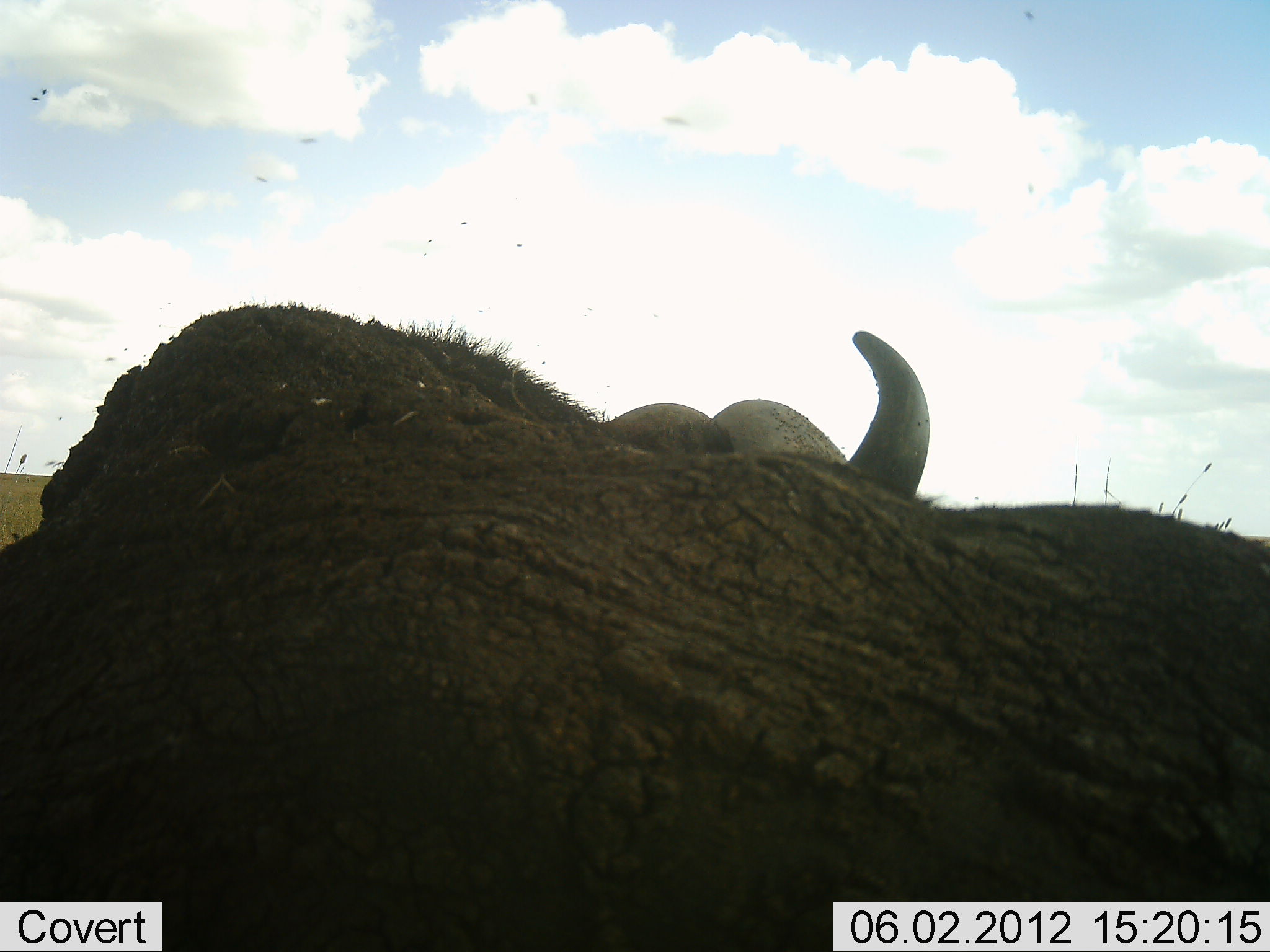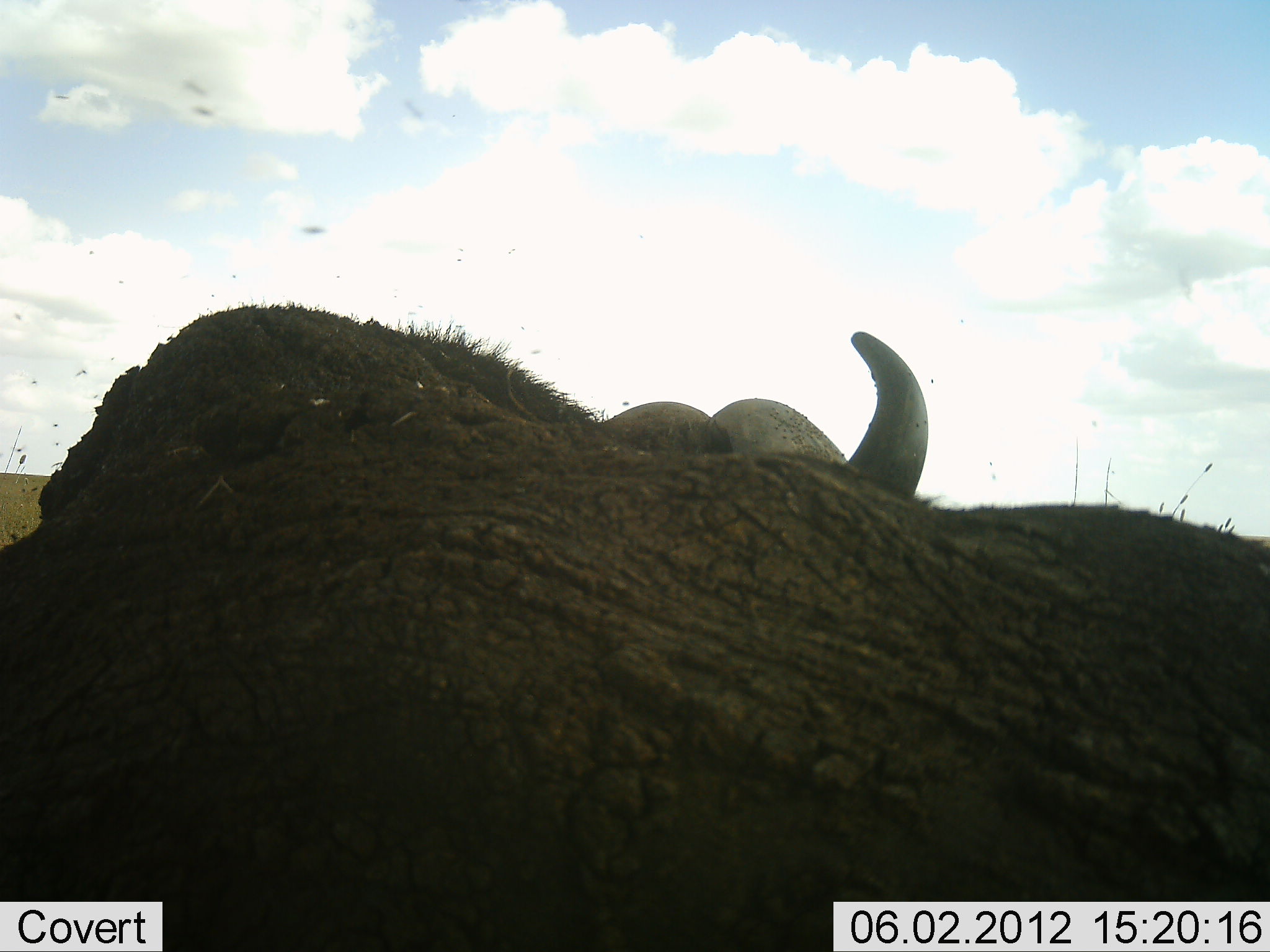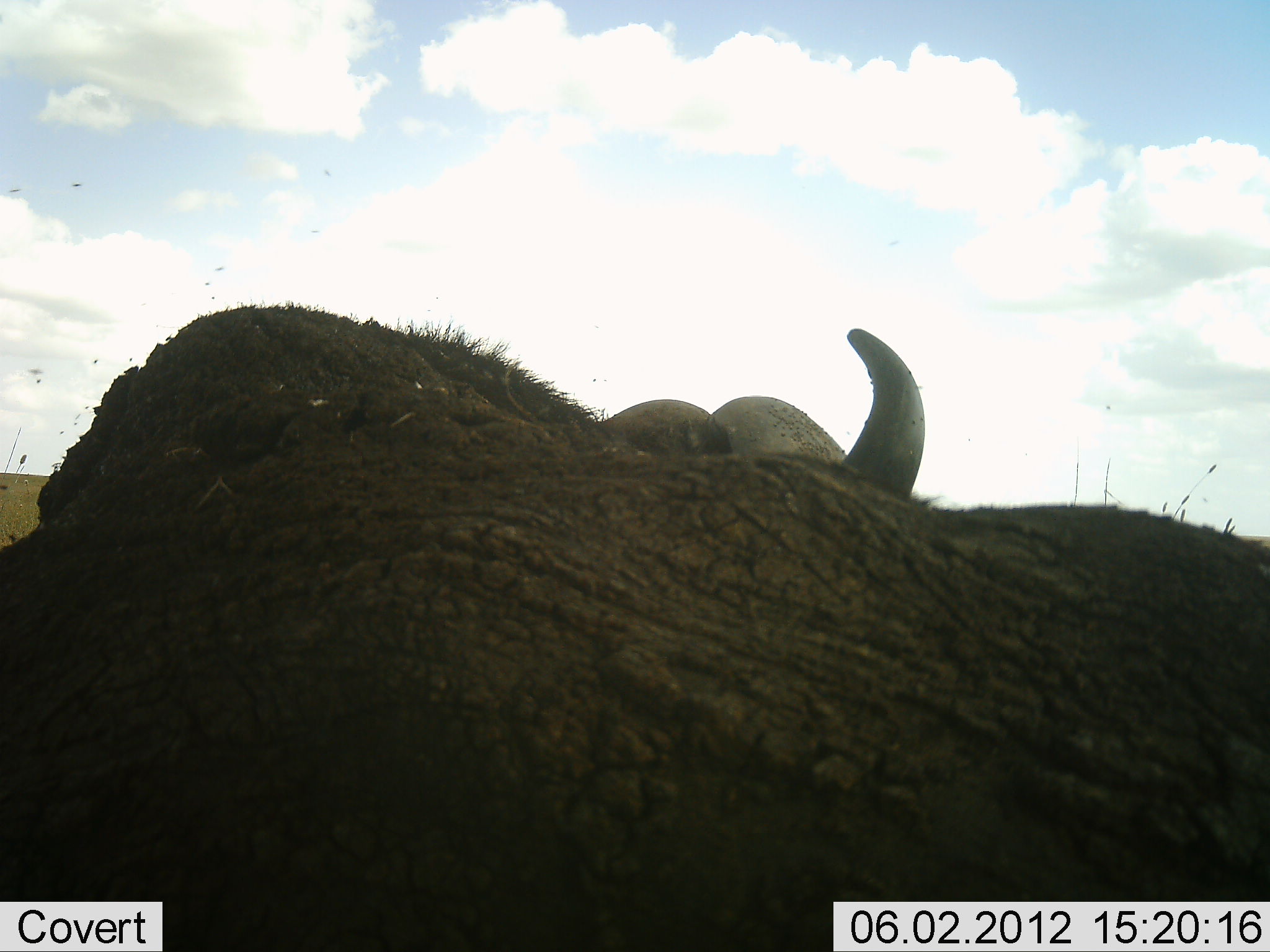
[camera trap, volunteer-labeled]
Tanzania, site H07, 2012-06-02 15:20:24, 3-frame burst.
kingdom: Animalia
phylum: Chordata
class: Mammalia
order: Artiodactyla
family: Bovidae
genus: Syncerus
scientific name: Syncerus caffer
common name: cape buffalo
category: buffalo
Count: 1.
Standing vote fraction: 40%.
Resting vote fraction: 60%.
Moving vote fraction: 0%.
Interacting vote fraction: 0%.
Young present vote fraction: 0%.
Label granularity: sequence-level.